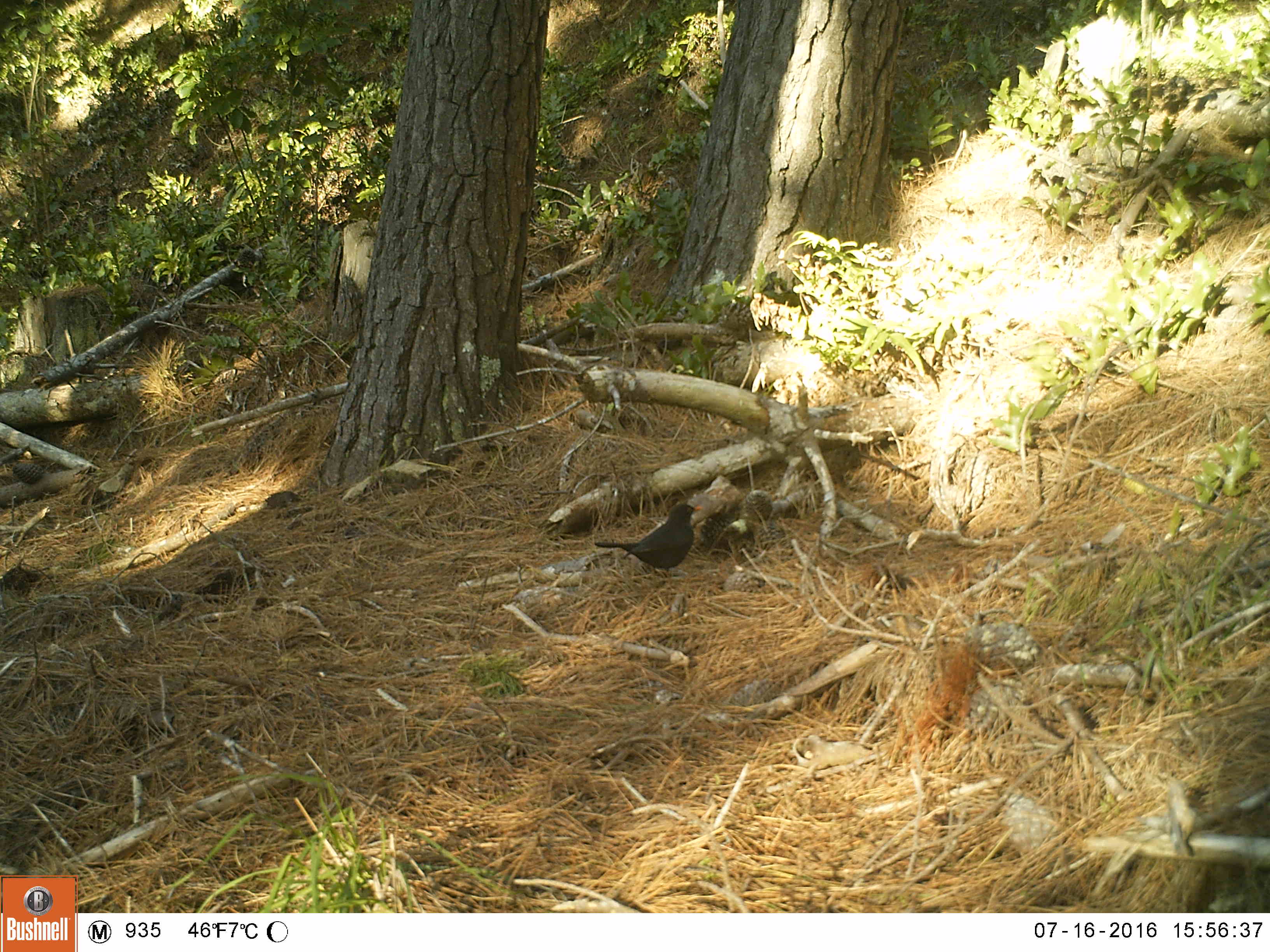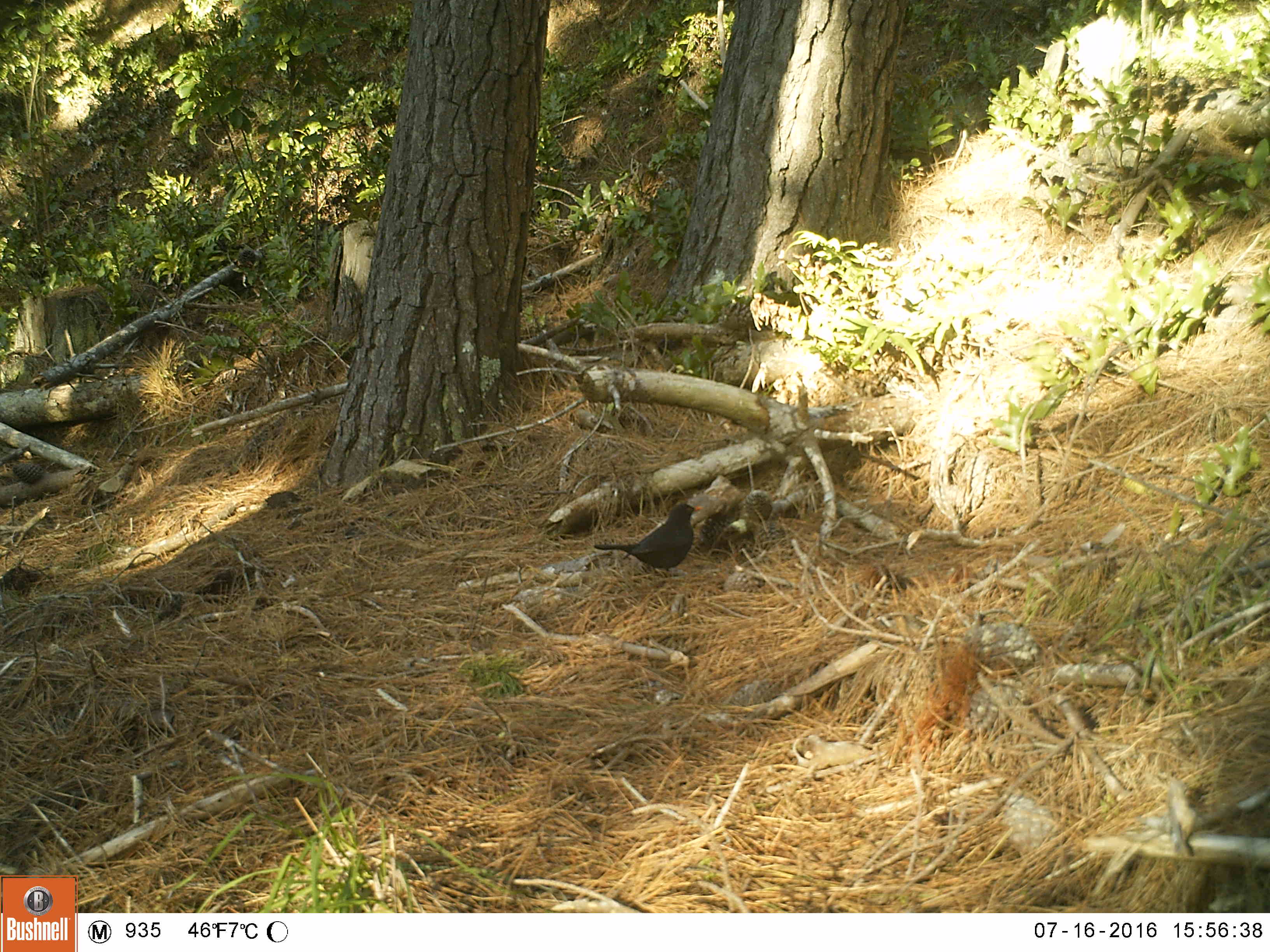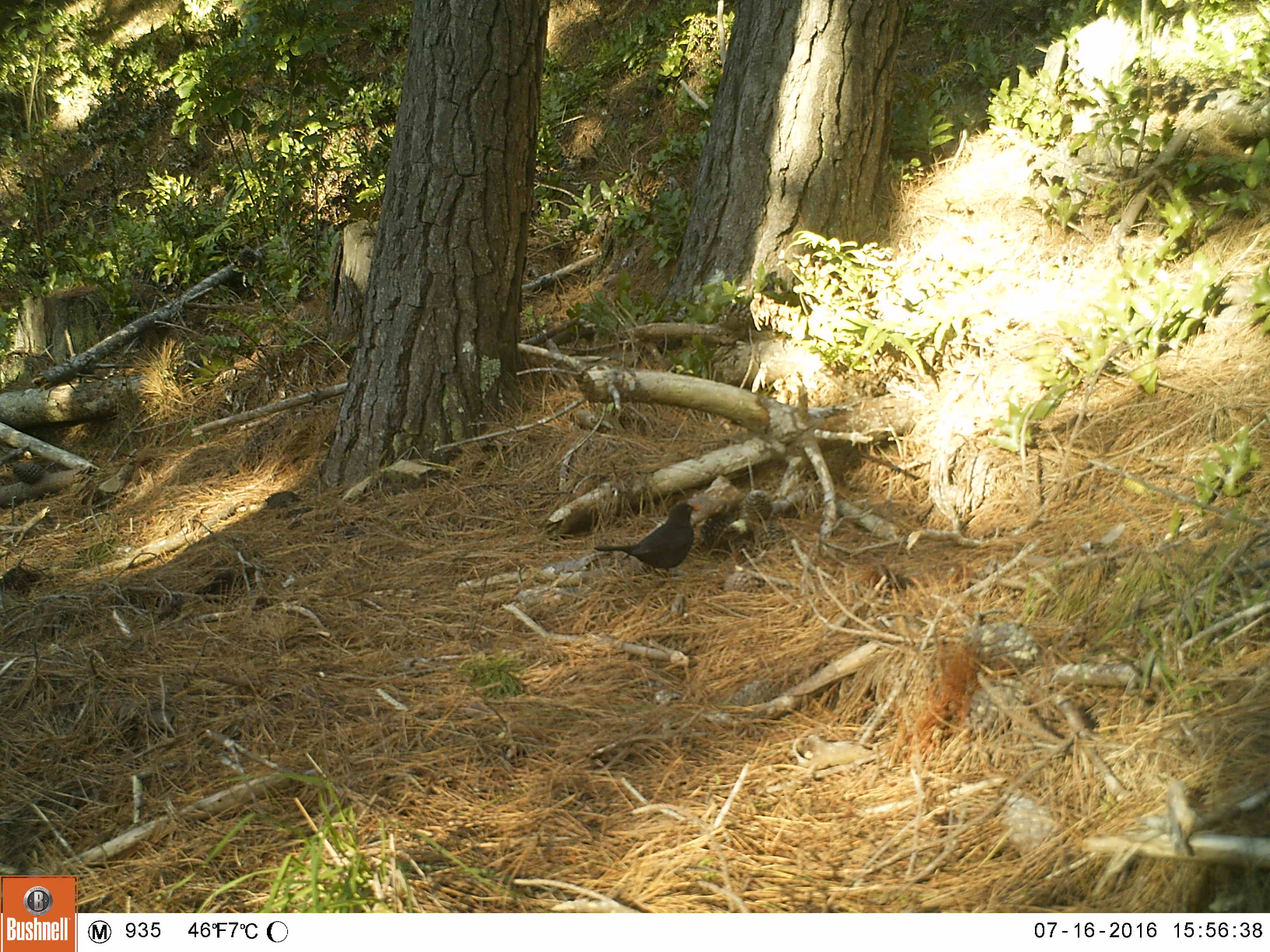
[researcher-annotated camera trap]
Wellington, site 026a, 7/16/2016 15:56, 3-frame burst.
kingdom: Animalia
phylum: Chordata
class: Aves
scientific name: Aves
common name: bird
Bird (Aves).